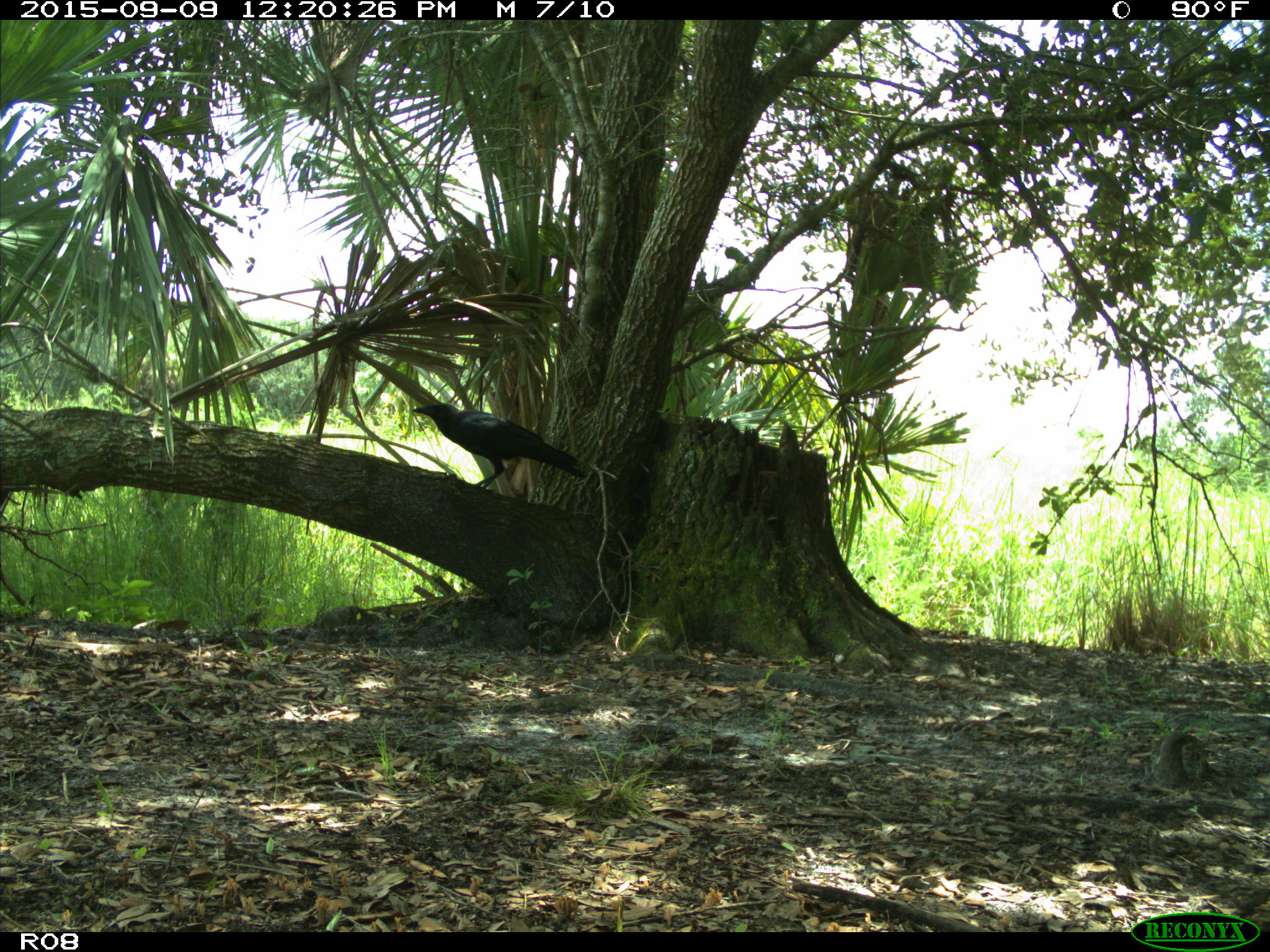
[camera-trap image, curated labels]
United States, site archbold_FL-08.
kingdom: Animalia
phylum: Chordata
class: Aves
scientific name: Aves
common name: birds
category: unidentified bird